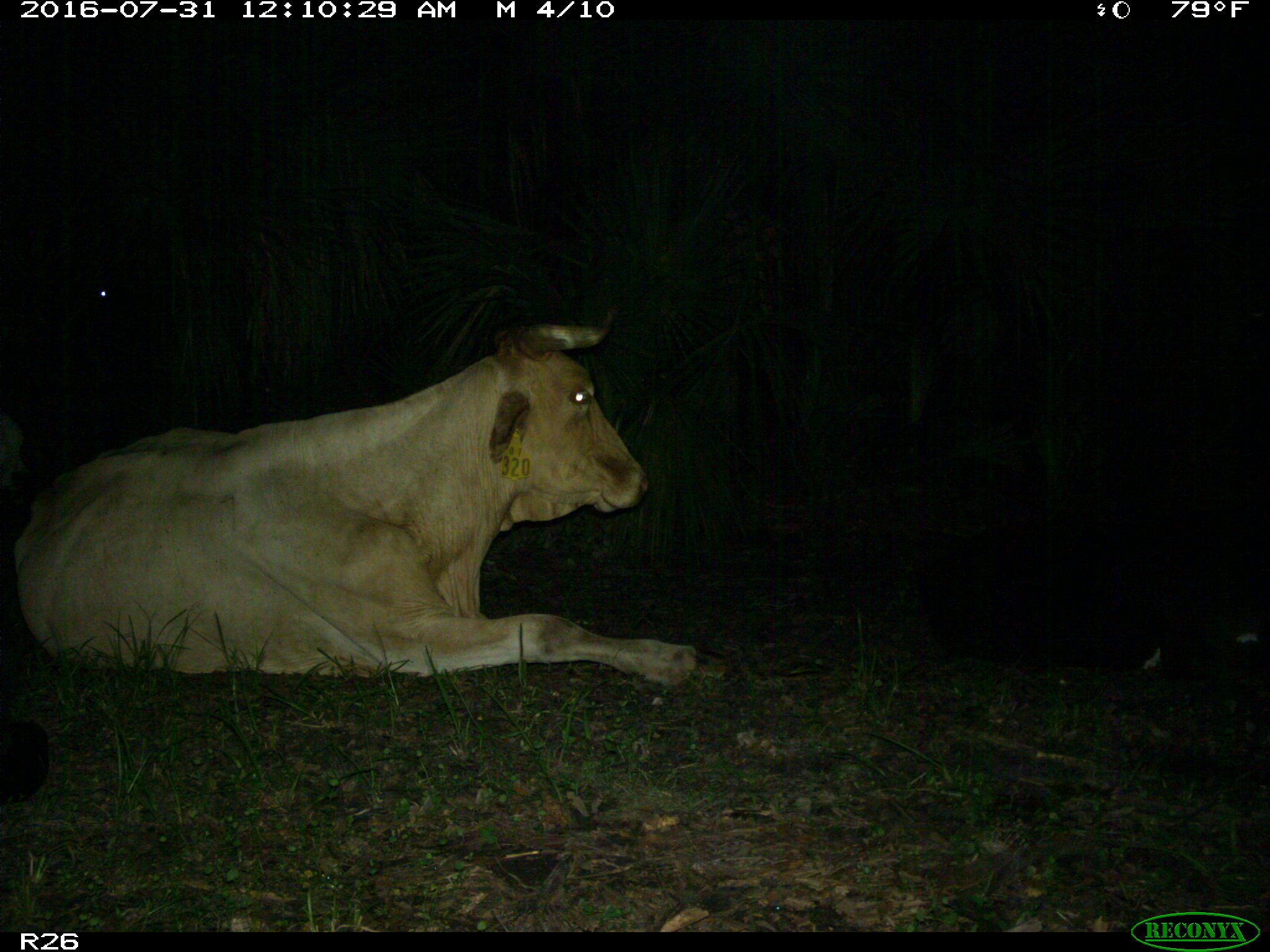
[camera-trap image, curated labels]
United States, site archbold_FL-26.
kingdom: Animalia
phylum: Chordata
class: Mammalia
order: Artiodactyla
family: Bovidae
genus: Bos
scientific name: Bos taurus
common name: domestic cow